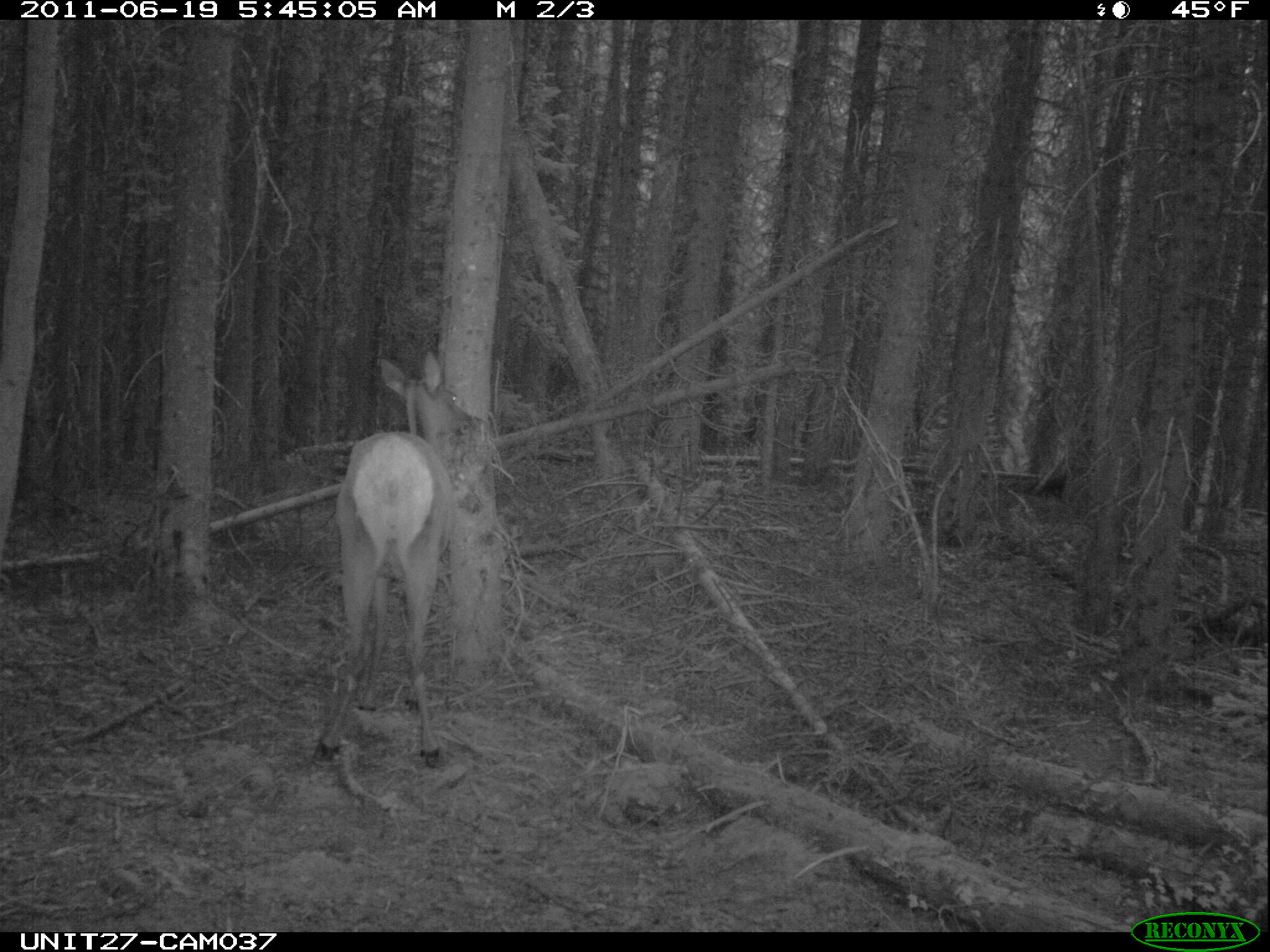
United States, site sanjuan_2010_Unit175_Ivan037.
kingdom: Animalia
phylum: Chordata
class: Mammalia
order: Artiodactyla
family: Cervidae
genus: Cervus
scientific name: Cervus elaphus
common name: red deer